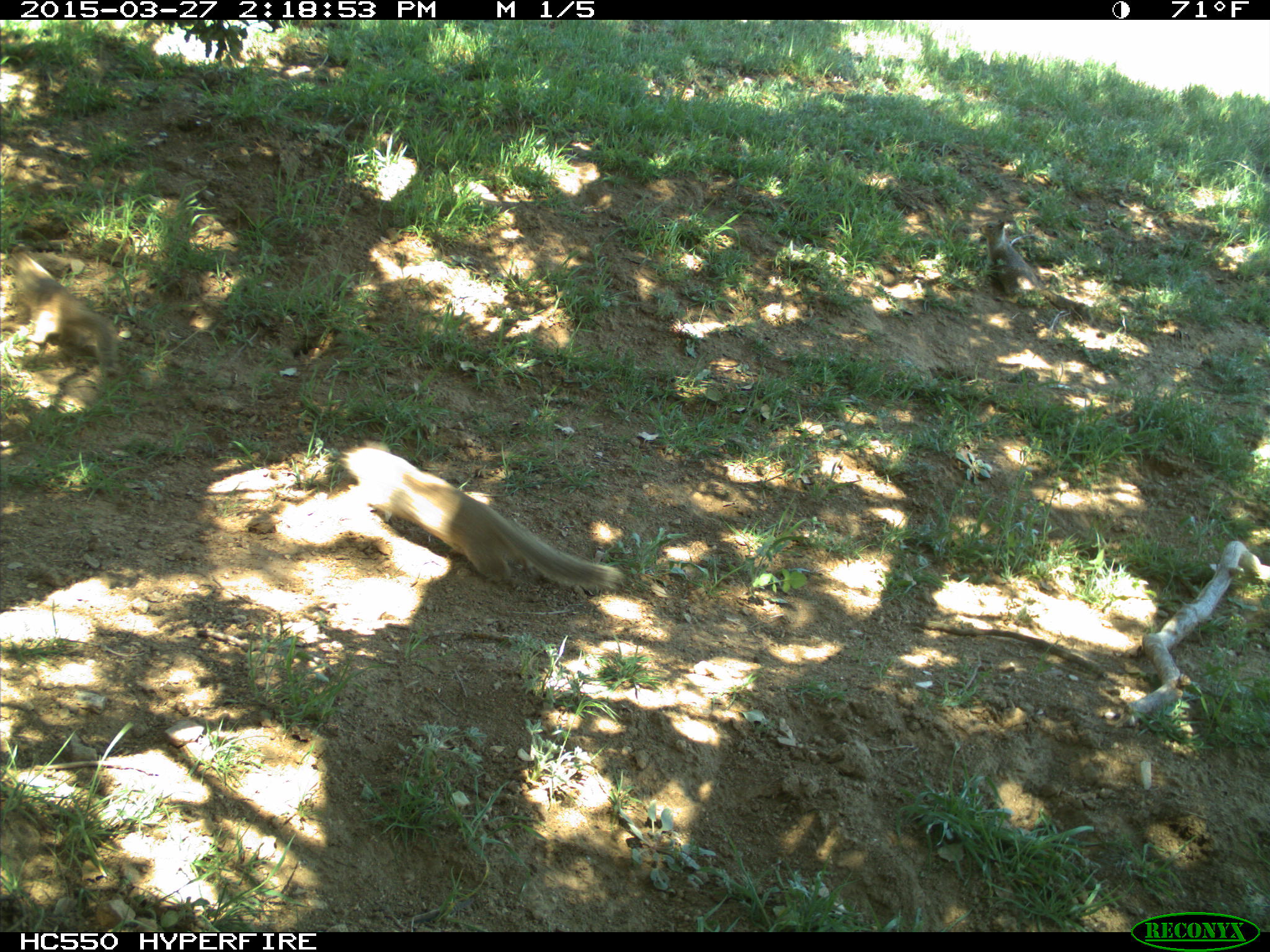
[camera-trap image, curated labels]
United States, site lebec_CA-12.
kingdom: Animalia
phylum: Chordata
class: Mammalia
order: Rodentia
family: Sciuridae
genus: Otospermophilus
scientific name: Otospermophilus beecheyi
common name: california ground squirrel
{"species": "Otospermophilus beecheyi (california ground squirrel)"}